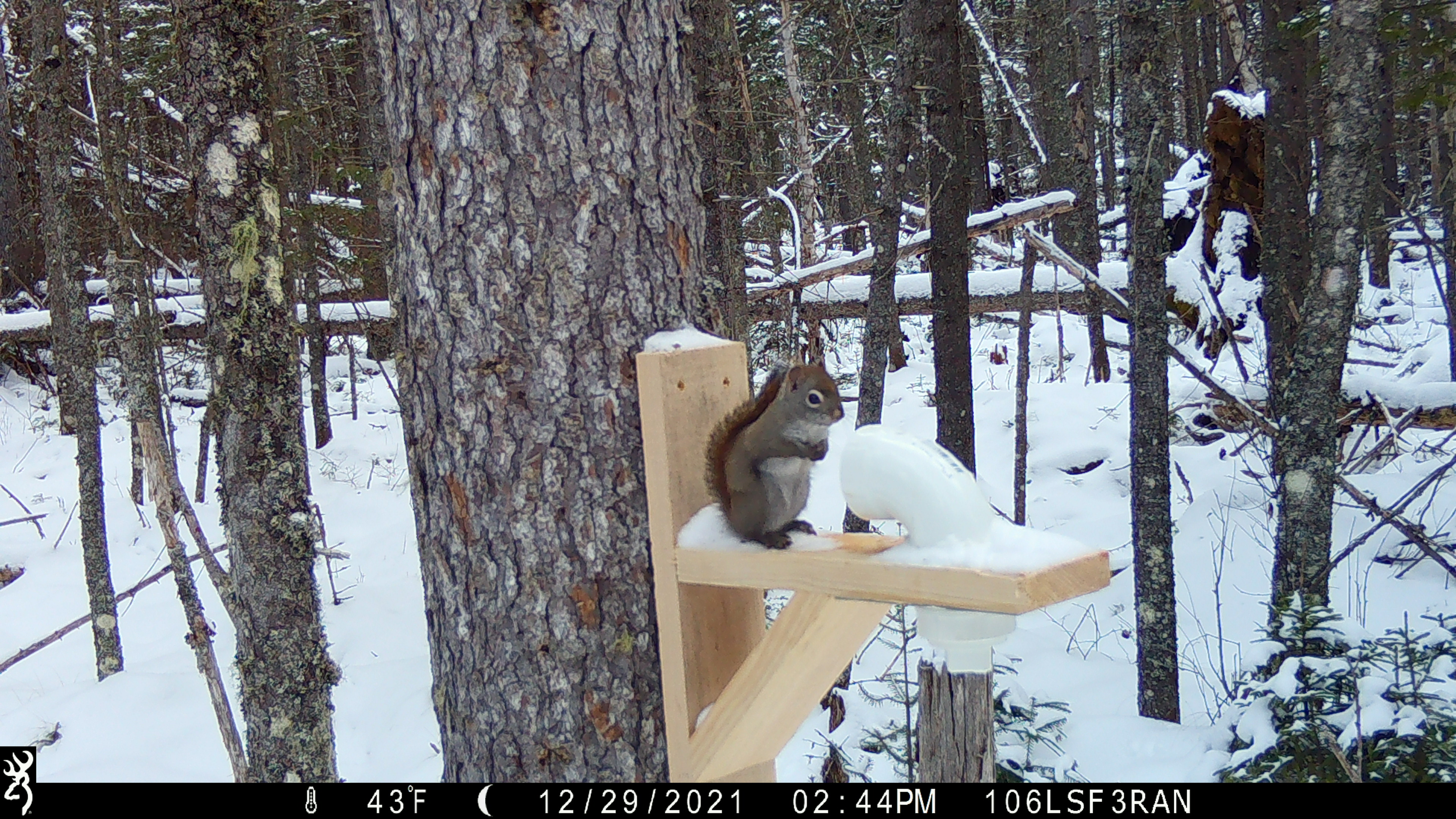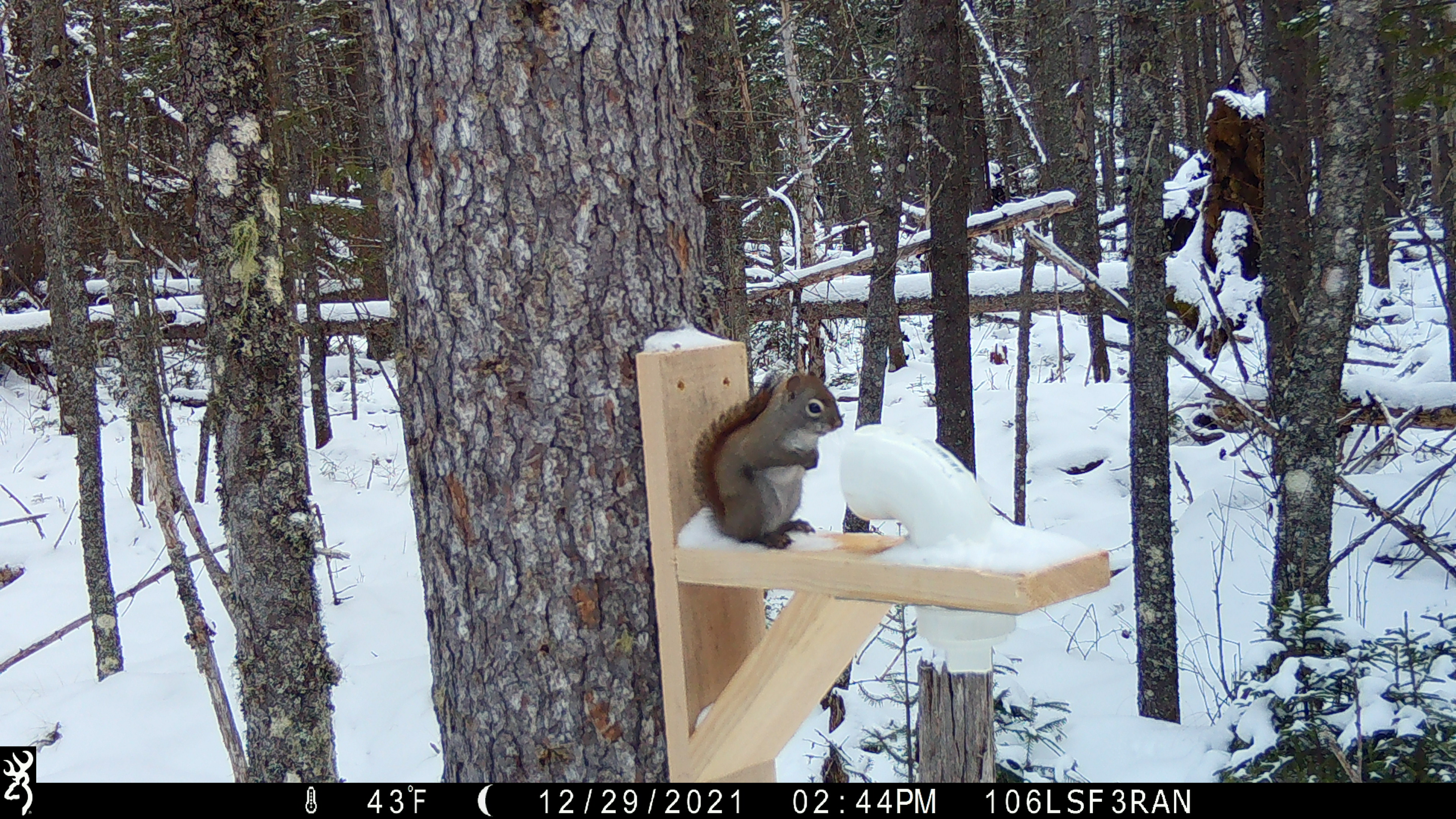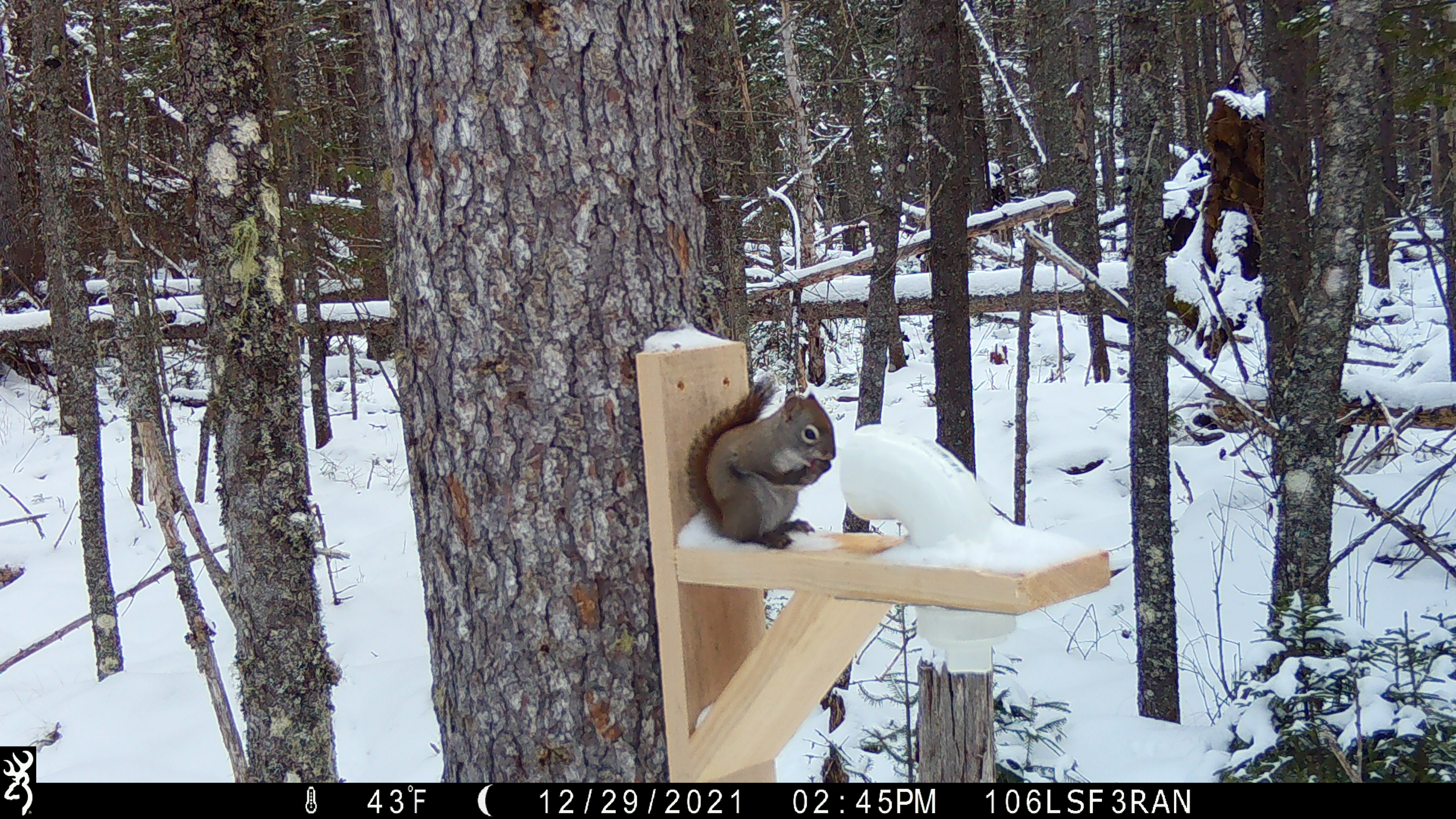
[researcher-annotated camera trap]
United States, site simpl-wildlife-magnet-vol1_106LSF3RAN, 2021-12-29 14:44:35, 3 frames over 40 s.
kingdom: Animalia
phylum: Chordata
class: Mammalia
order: Rodentia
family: Sciuridae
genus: Tamiasciurus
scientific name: Tamiasciurus hudsonicus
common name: red squirrel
Red squirrel (Tamiasciurus hudsonicus).